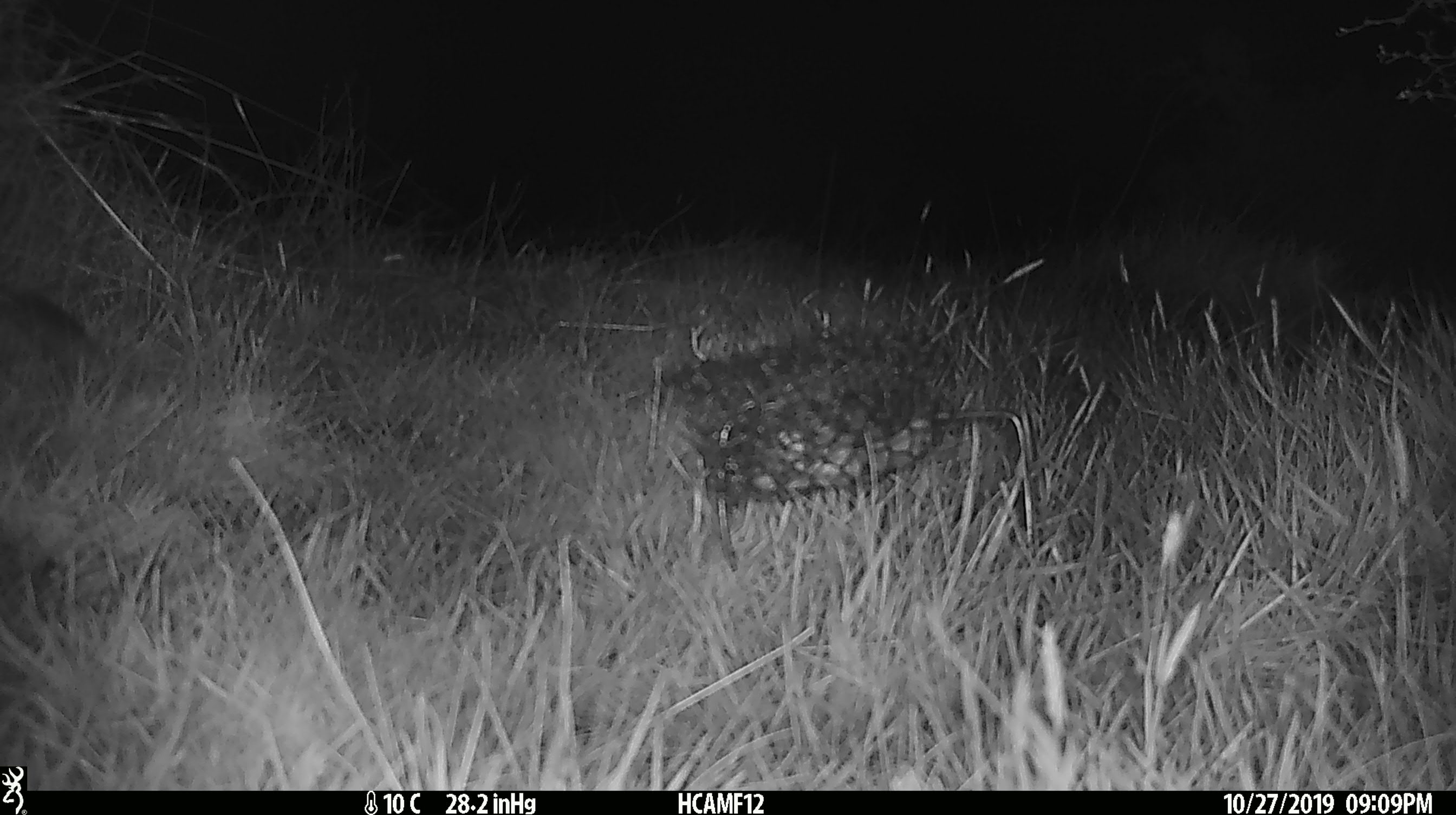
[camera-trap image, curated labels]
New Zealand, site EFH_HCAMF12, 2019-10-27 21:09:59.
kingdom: Animalia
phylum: Chordata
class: Mammalia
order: Rodentia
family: Muridae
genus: Mus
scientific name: Mus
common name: mouse